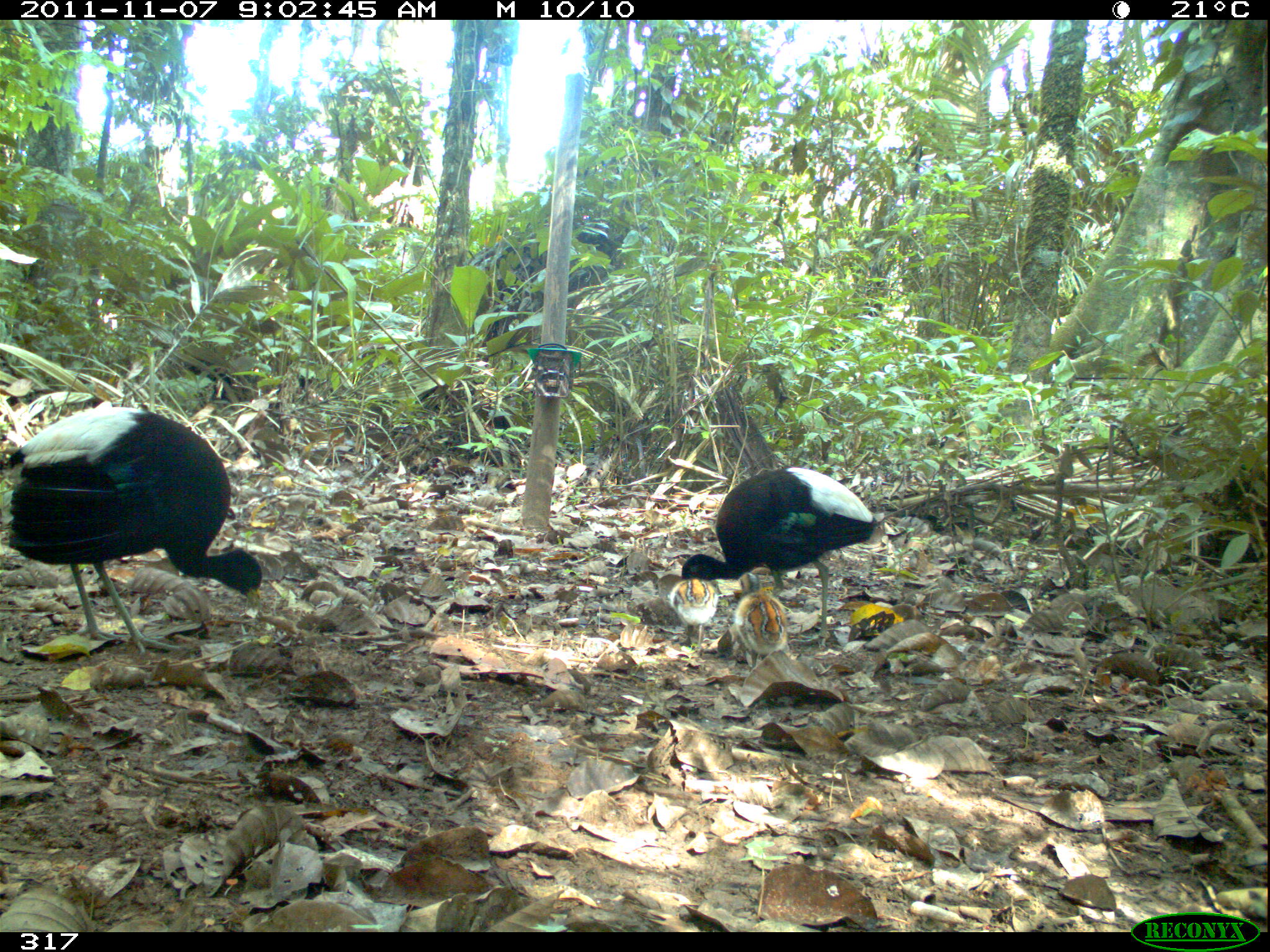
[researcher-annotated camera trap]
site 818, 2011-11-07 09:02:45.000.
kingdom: Animalia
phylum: Chordata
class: Aves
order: Gruiformes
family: Psophiidae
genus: Psophia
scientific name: Psophia leucoptera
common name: pale-winged trumpeter